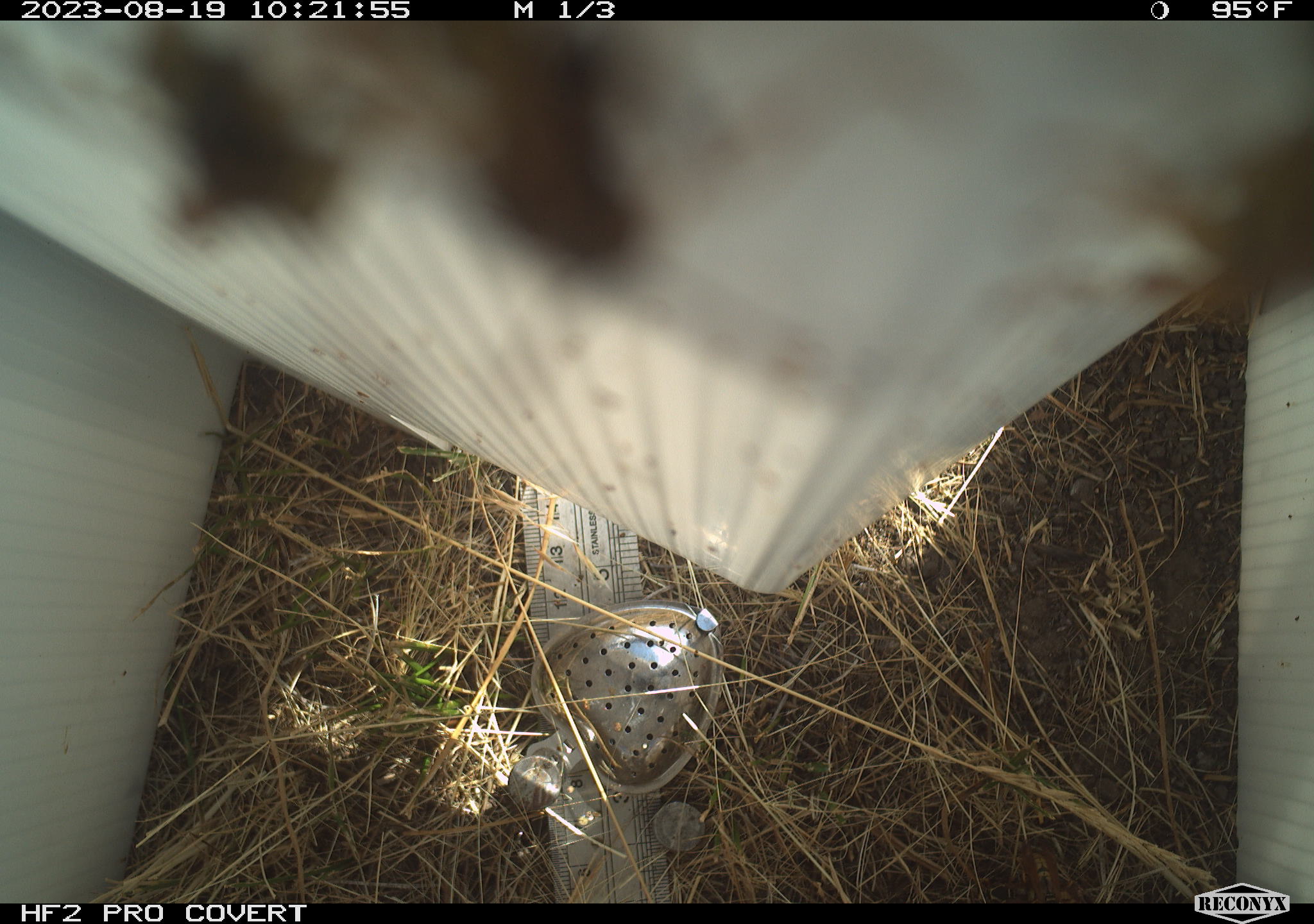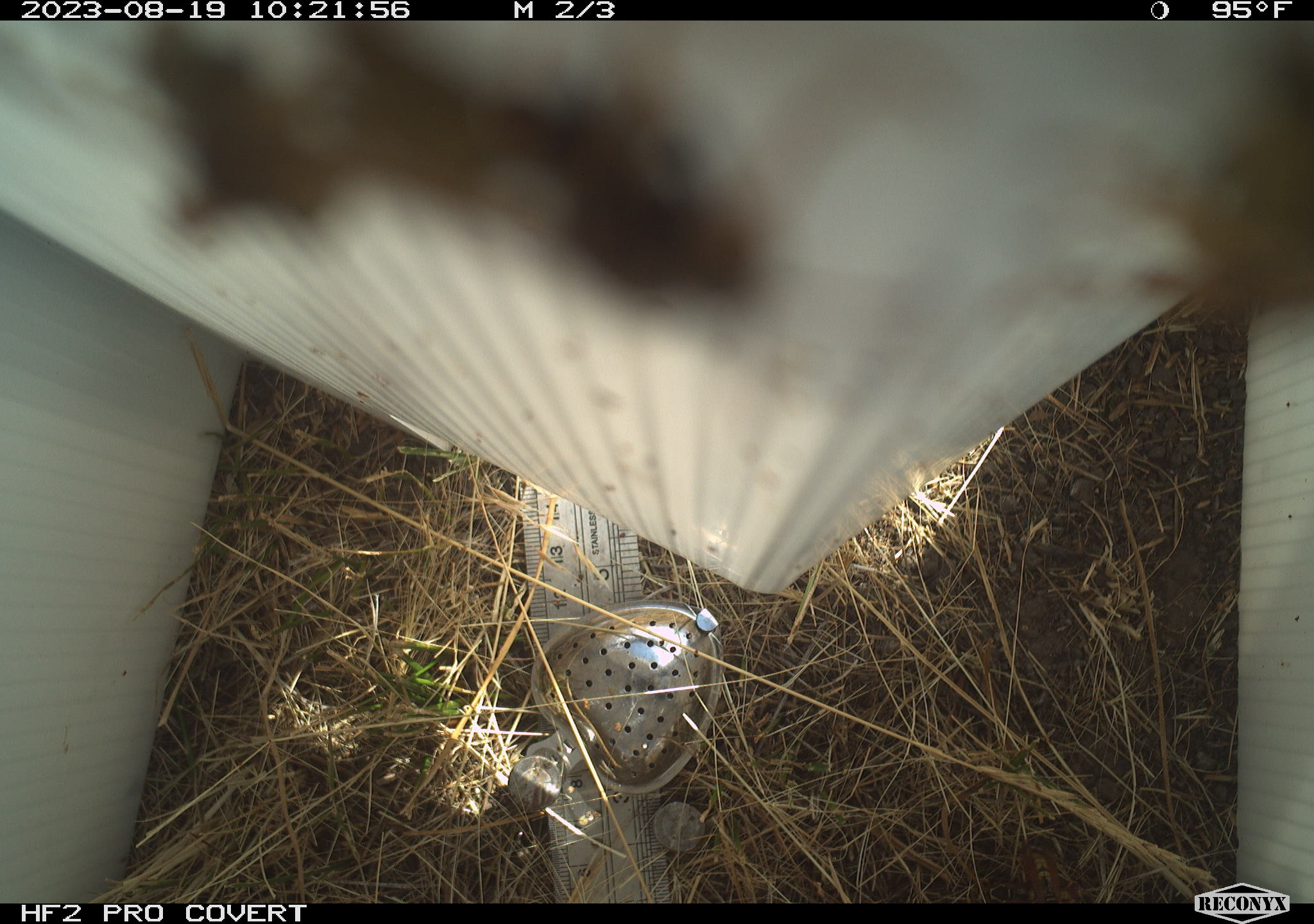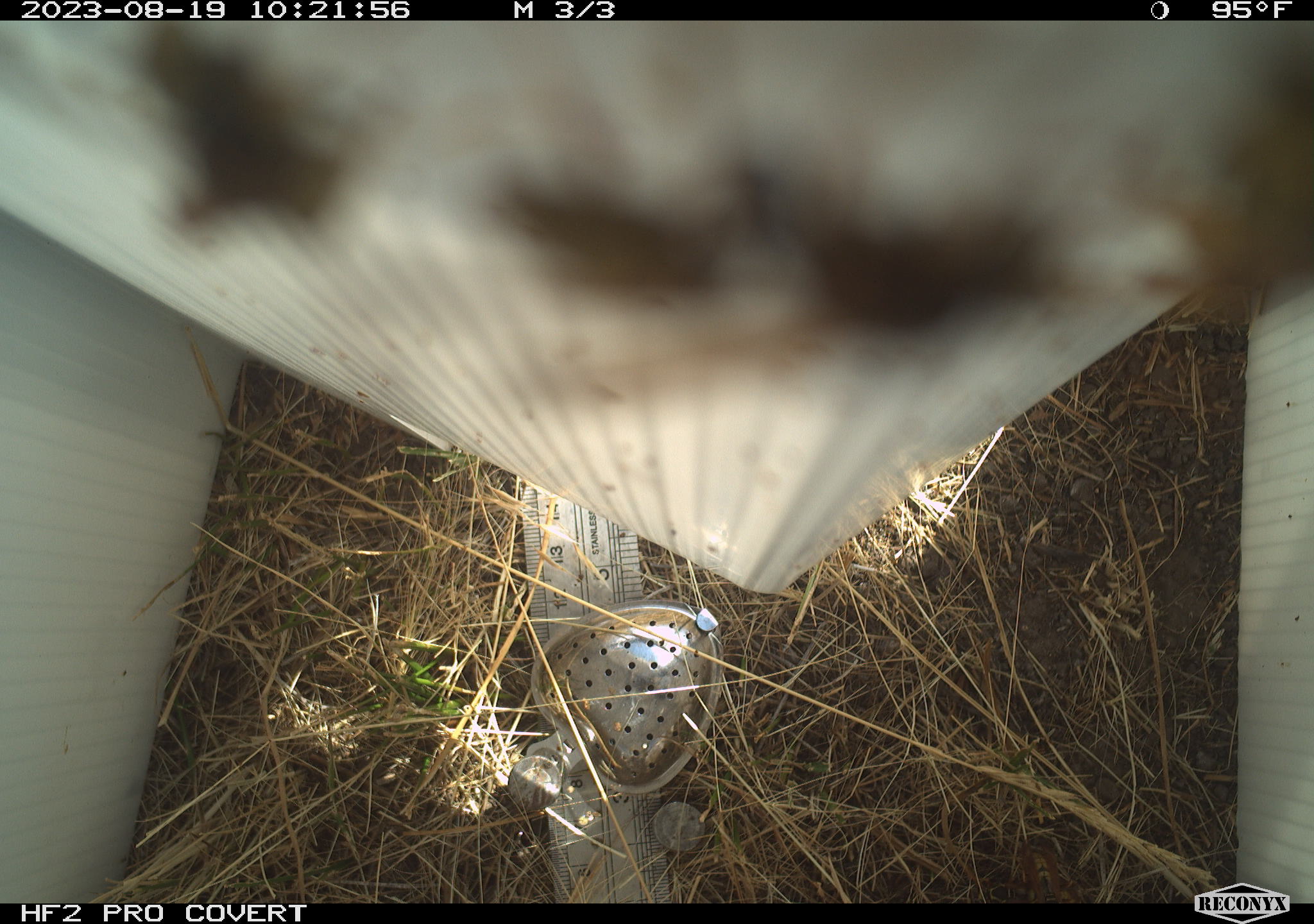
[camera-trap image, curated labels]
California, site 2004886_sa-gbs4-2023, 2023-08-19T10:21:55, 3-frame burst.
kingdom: Animalia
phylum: Arthropoda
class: Insecta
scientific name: Insecta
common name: insect